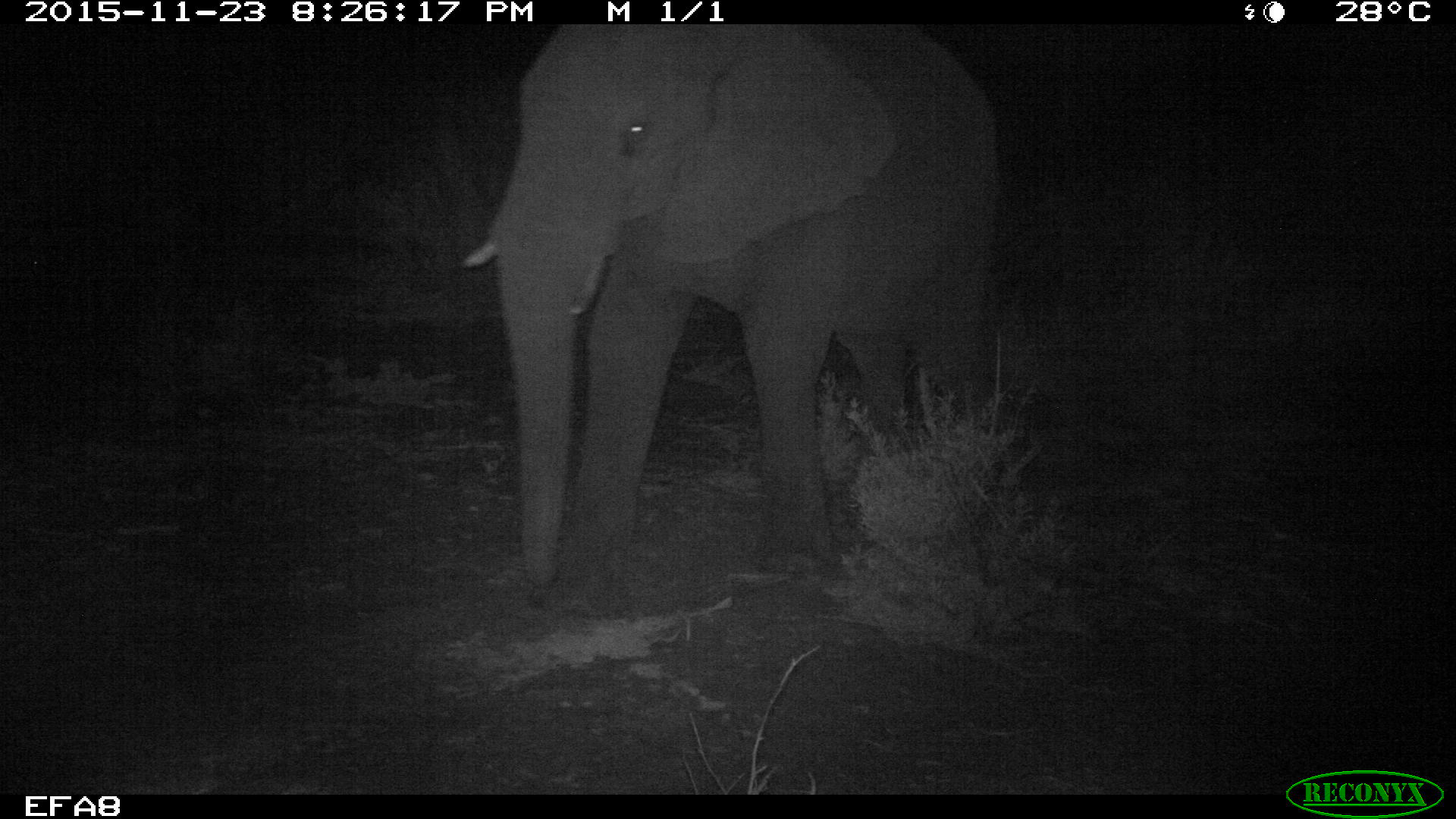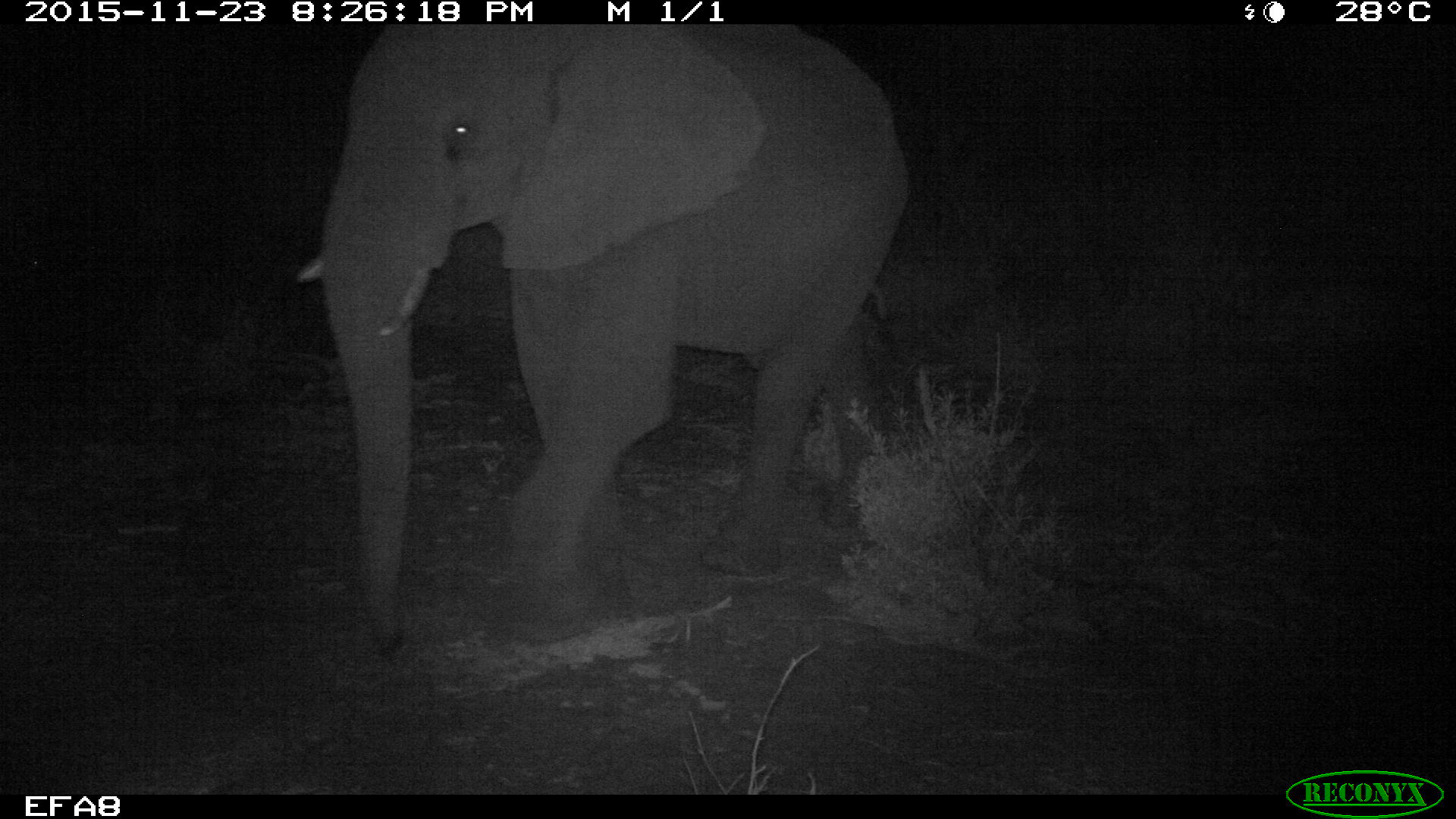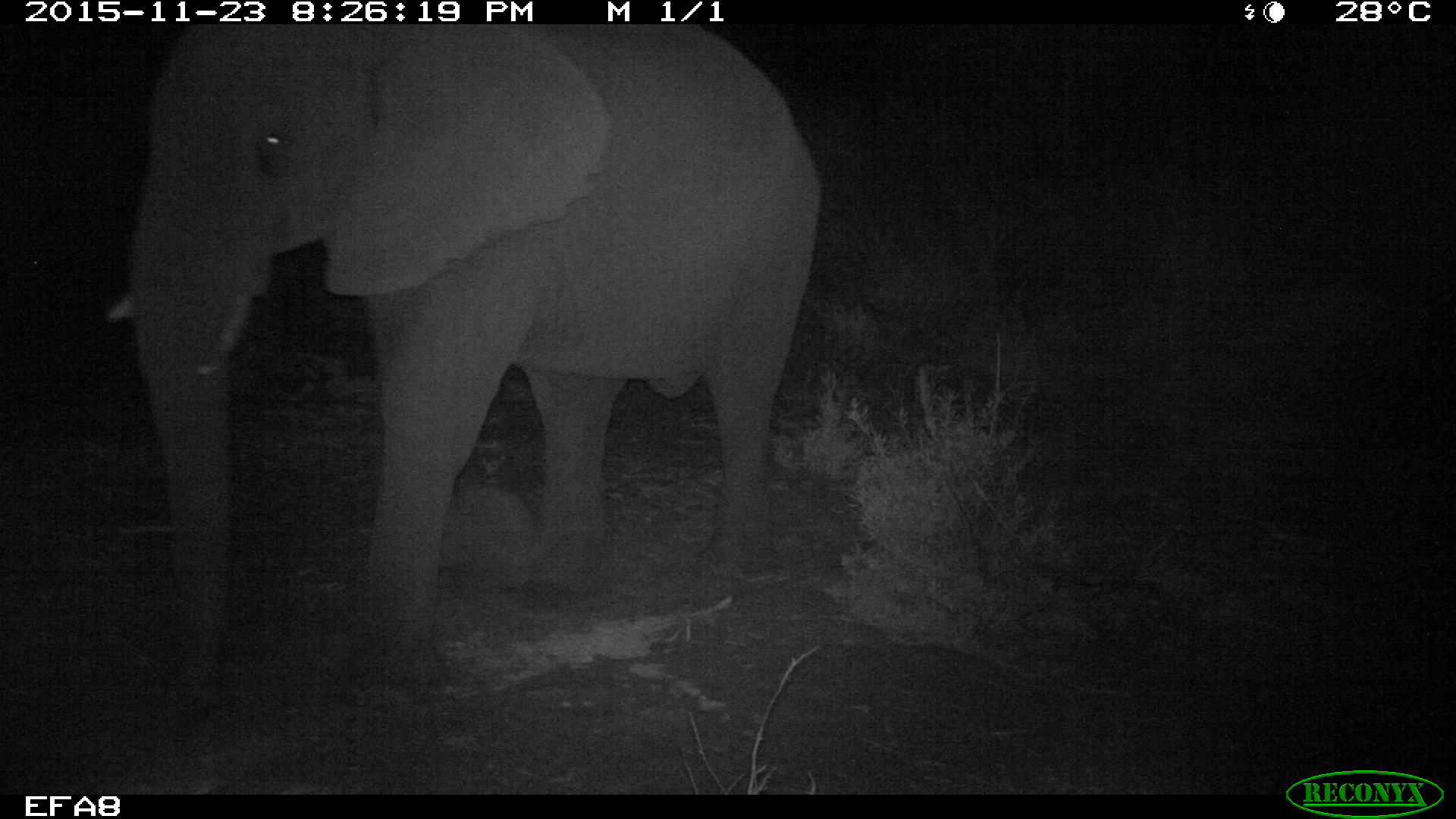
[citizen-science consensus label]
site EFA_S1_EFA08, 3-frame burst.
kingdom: Animalia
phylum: Chordata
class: Mammalia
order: Proboscidea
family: Elephantidae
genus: Loxodonta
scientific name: Loxodonta africana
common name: african bush elephant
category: elephant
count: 1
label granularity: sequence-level